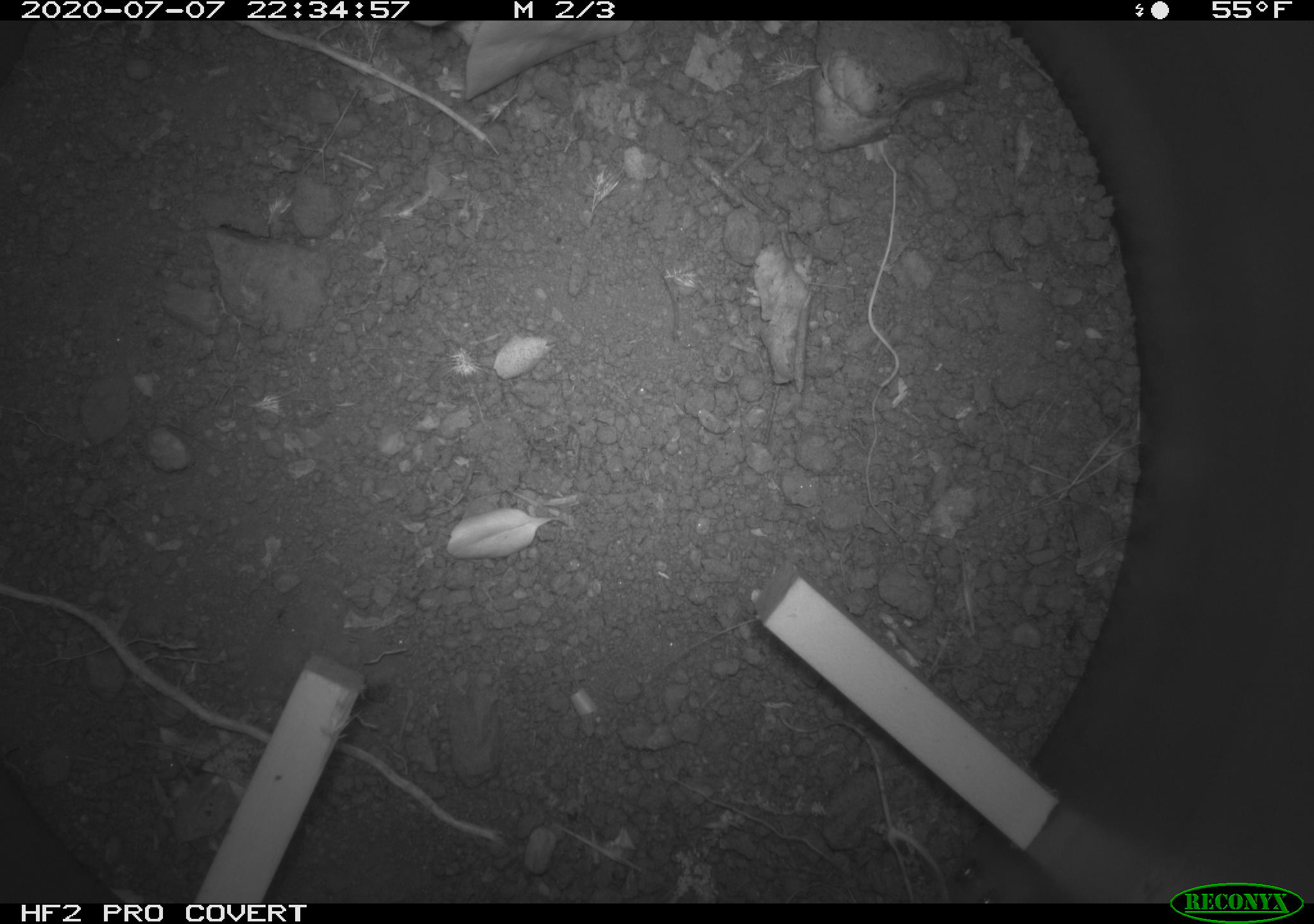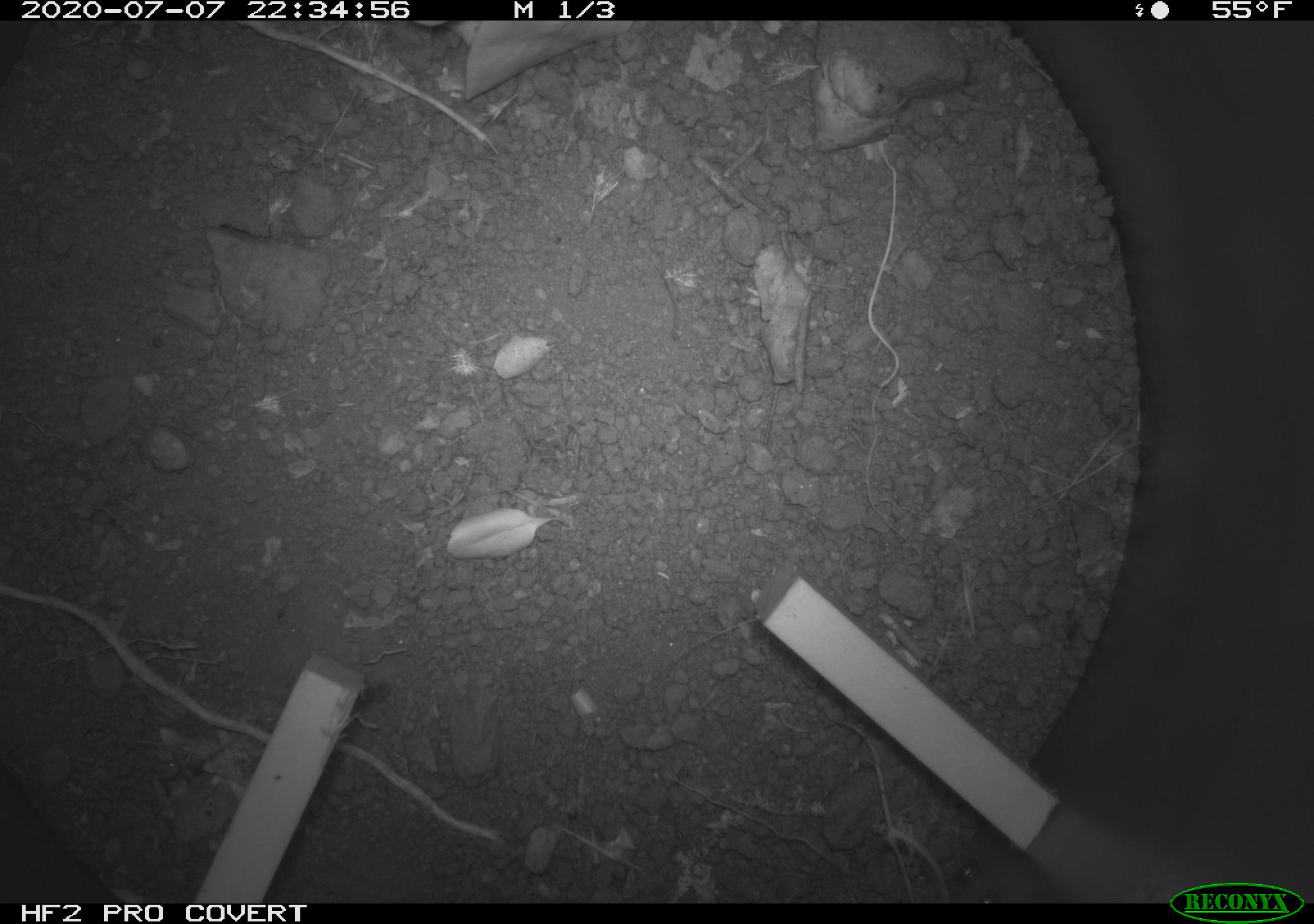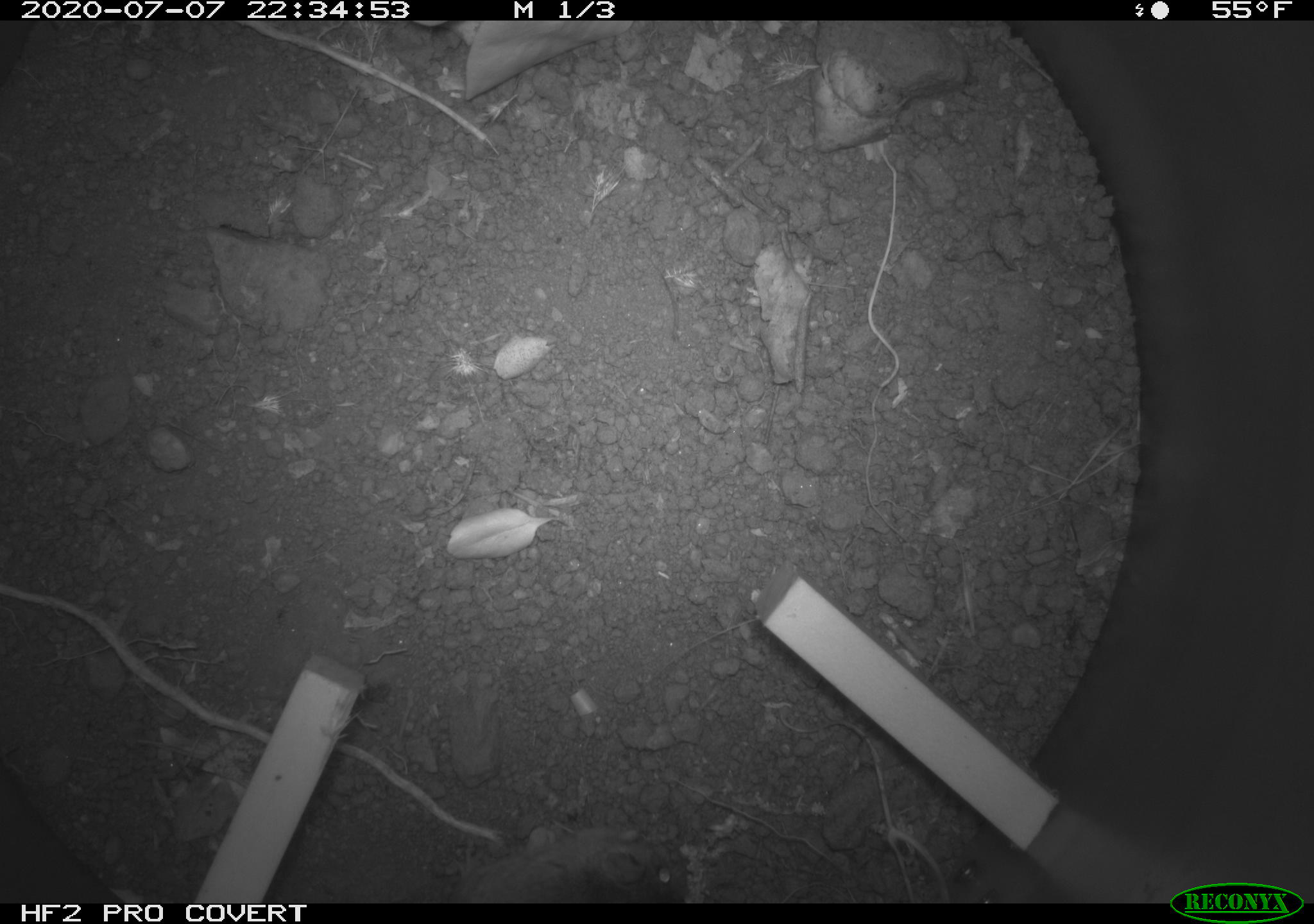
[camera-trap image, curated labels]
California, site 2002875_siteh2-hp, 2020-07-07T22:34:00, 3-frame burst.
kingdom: Animalia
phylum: Chordata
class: Mammalia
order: Rodentia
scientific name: Rodentia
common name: rodent